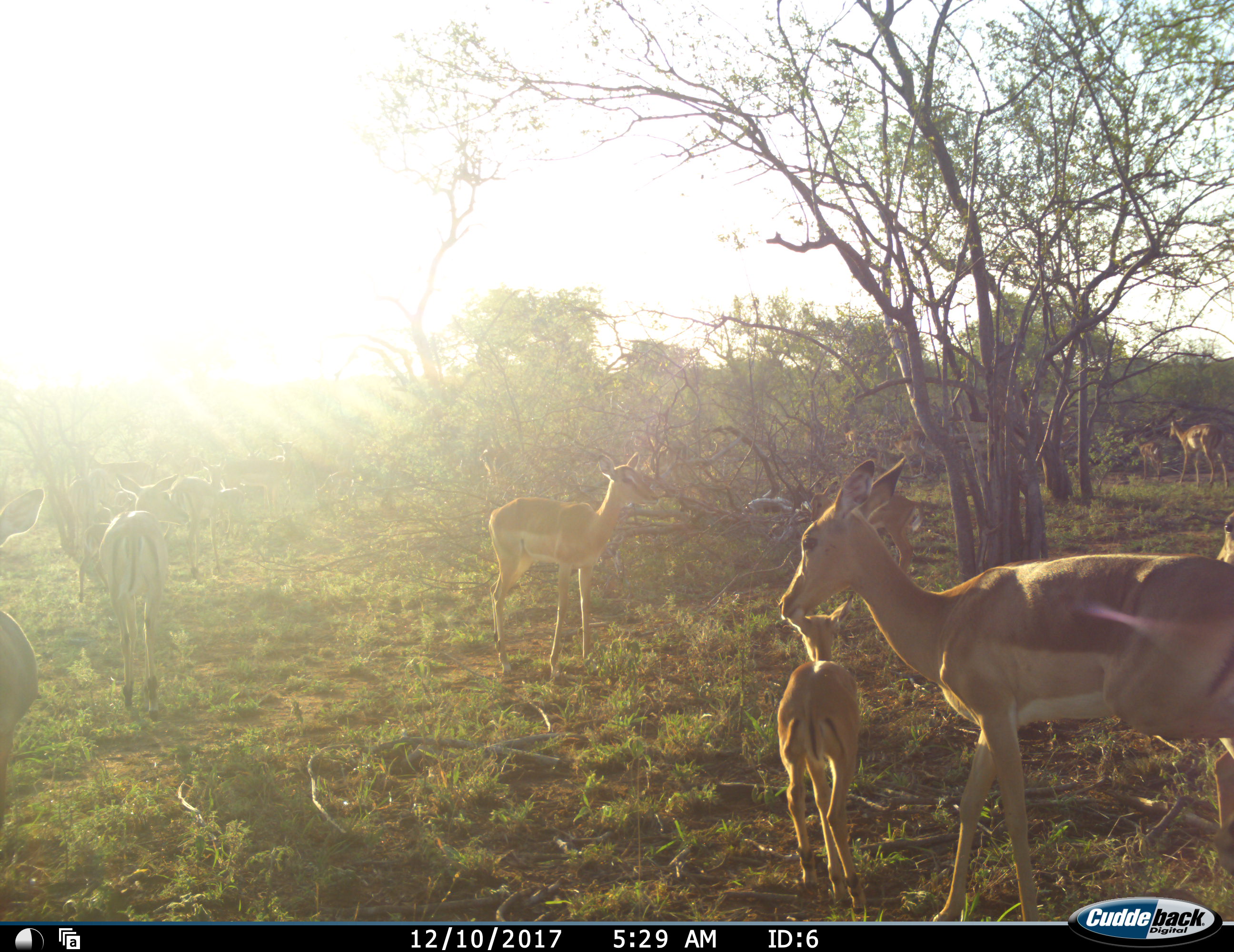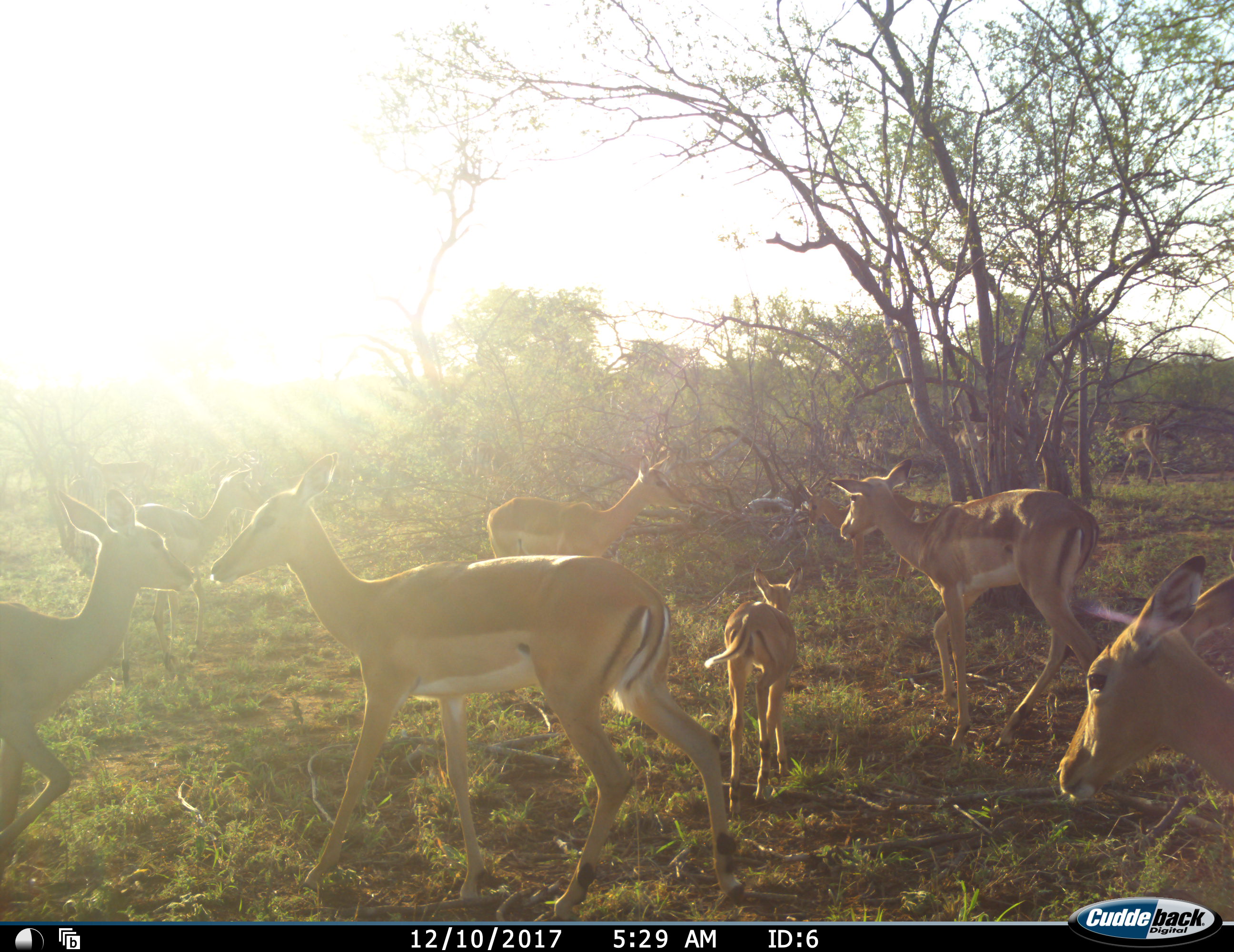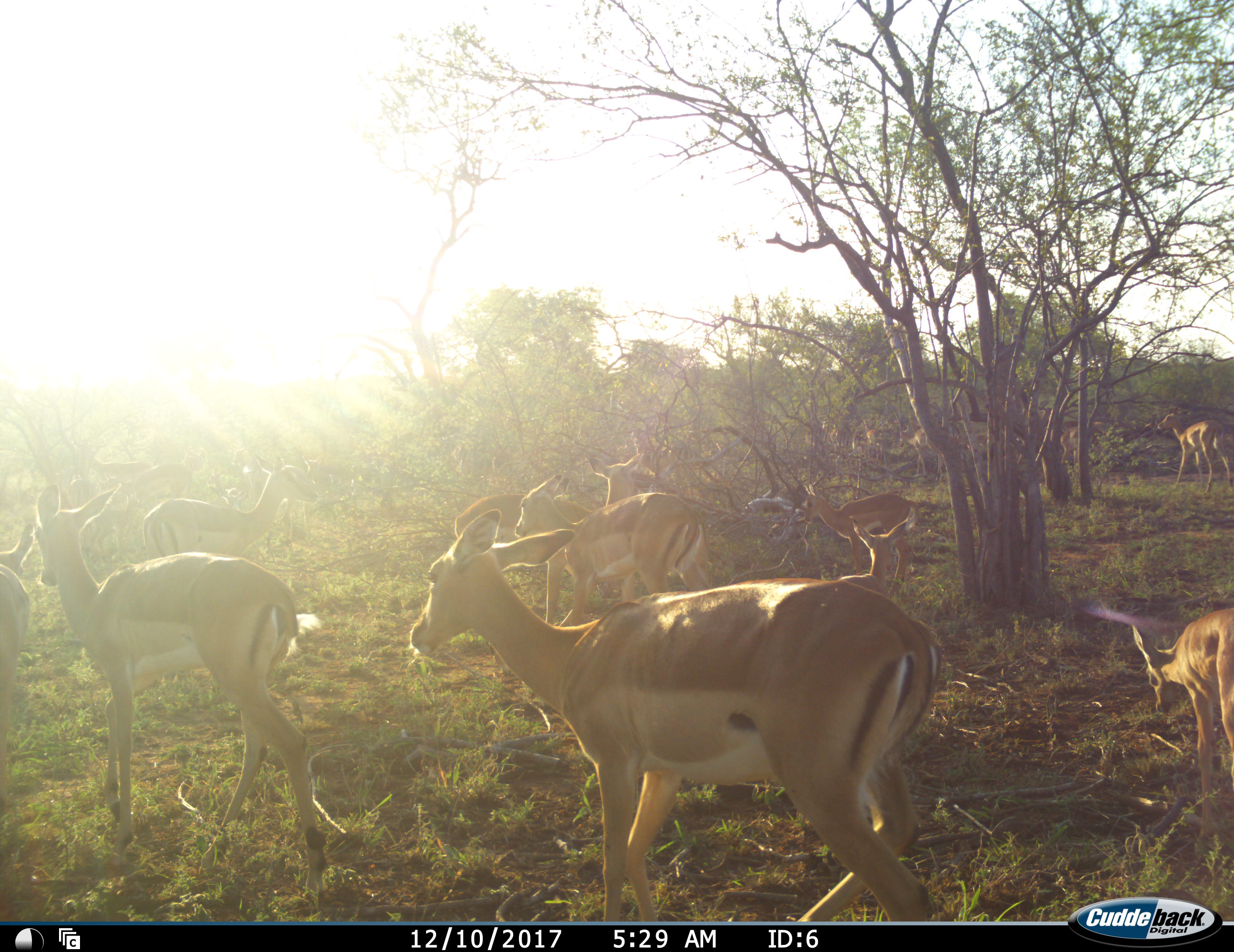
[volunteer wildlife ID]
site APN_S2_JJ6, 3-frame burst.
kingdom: Animalia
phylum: Chordata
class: Mammalia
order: Artiodactyla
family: Bovidae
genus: Aepyceros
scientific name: Aepyceros melampus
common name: impala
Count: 11-50.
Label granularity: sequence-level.